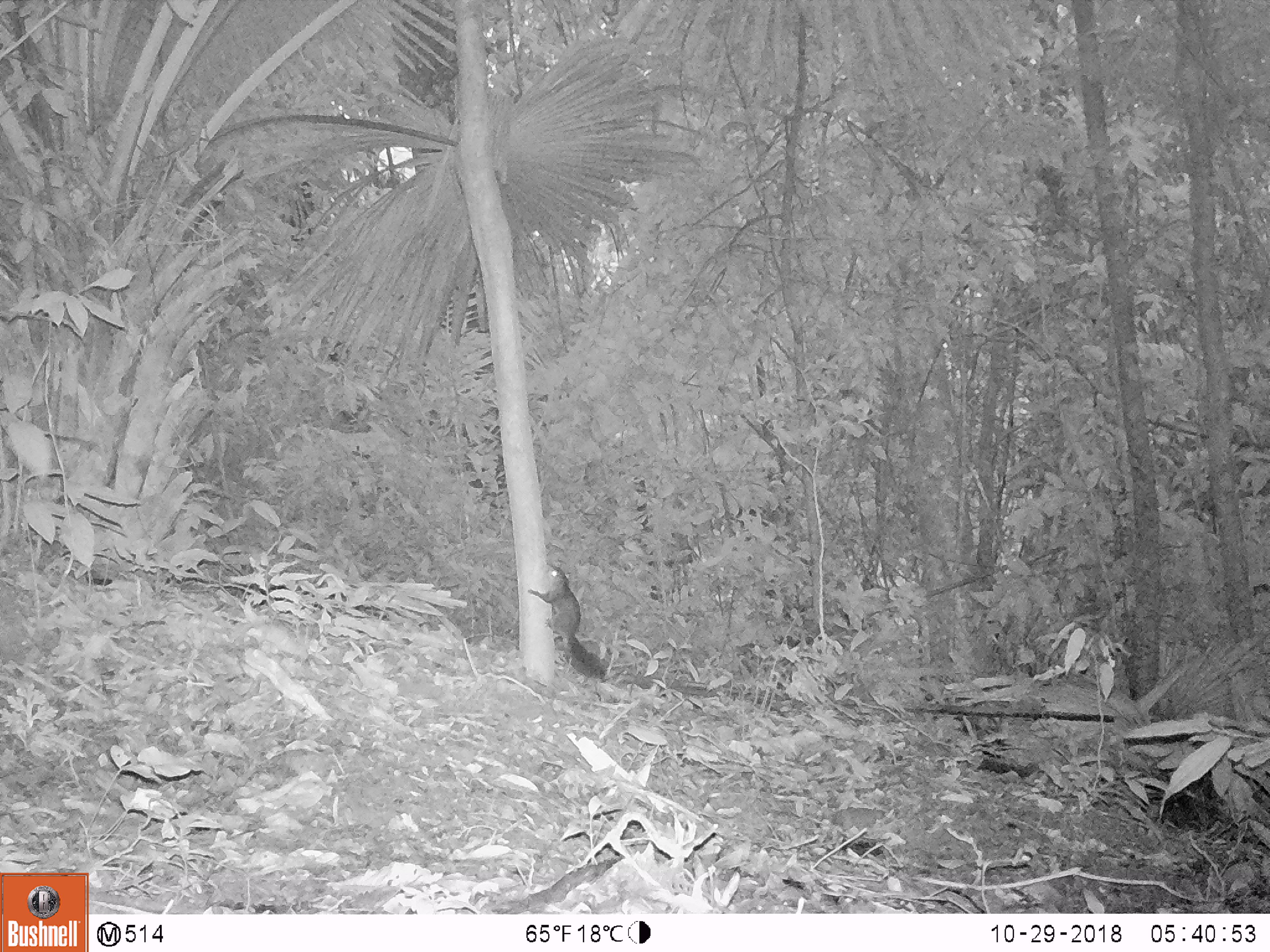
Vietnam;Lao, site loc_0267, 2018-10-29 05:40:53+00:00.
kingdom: Animalia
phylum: Chordata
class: Mammalia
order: Rodentia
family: Sciuridae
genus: Dremomys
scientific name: Dremomys rufigenis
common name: red-cheeked squirrel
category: red cheeked squirrel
Red cheeked squirrel (red-cheeked squirrel) (Dremomys rufigenis). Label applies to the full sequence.